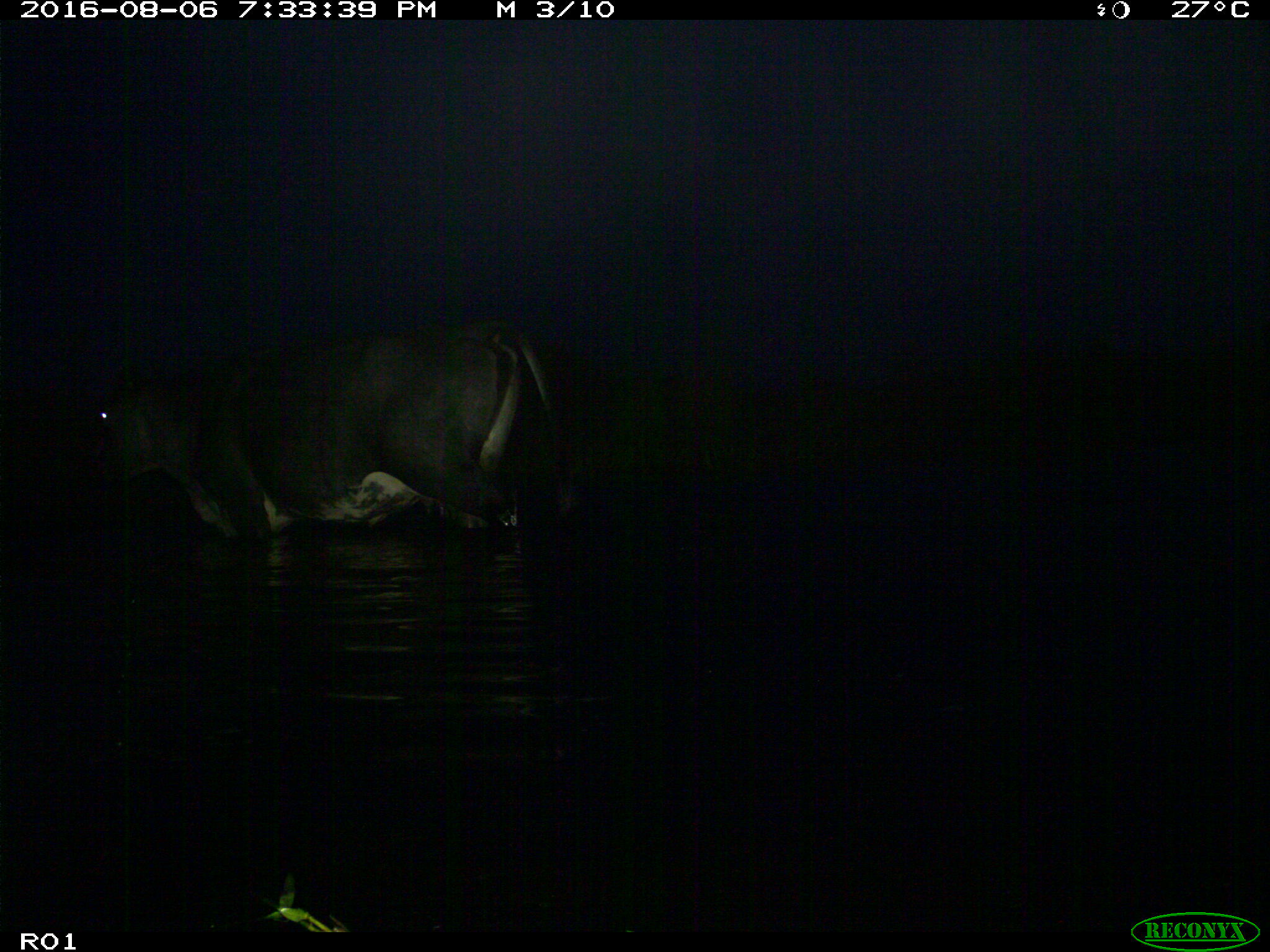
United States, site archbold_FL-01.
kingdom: Animalia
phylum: Chordata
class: Mammalia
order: Artiodactyla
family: Bovidae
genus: Bos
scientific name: Bos taurus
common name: domestic cow